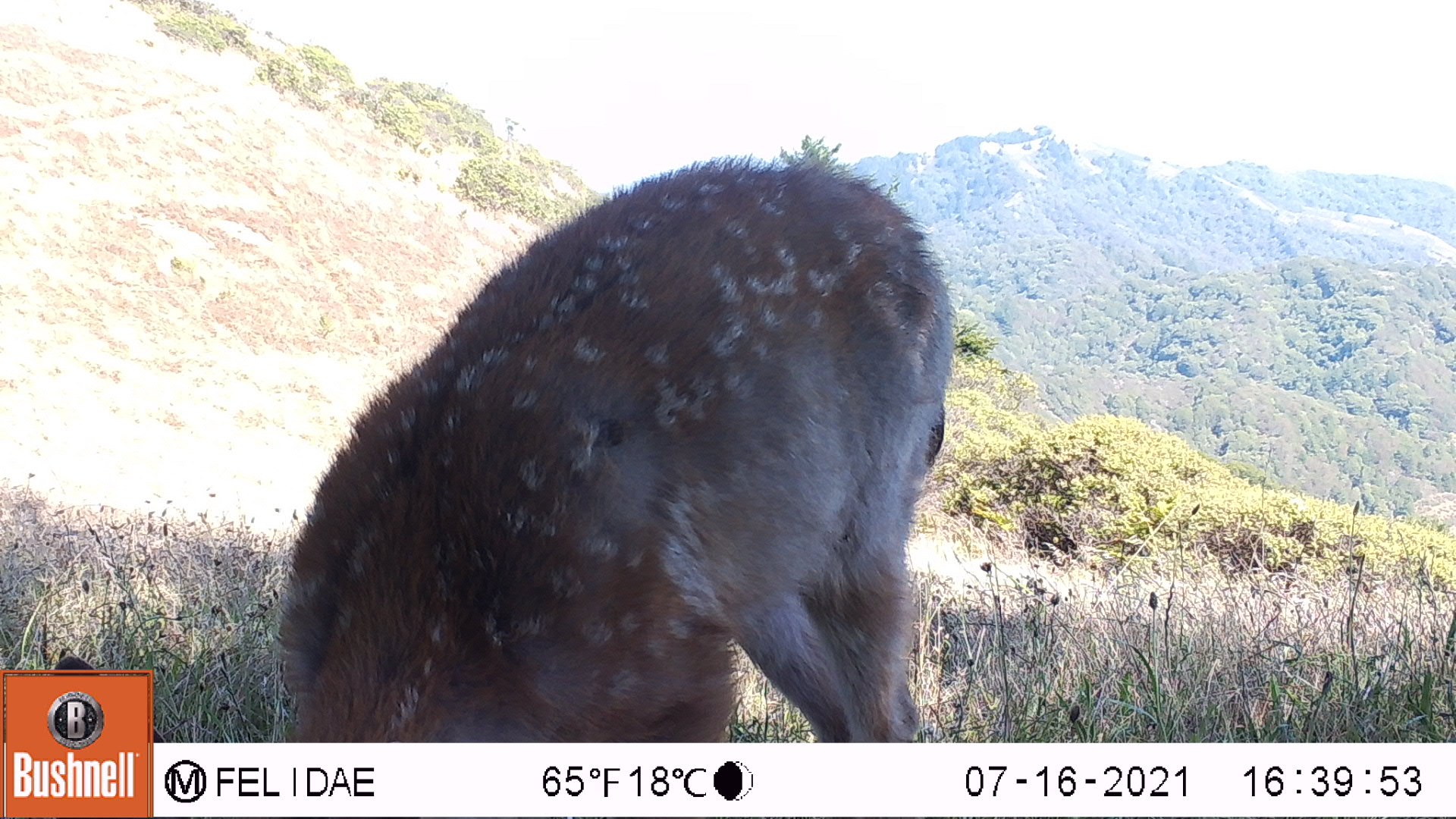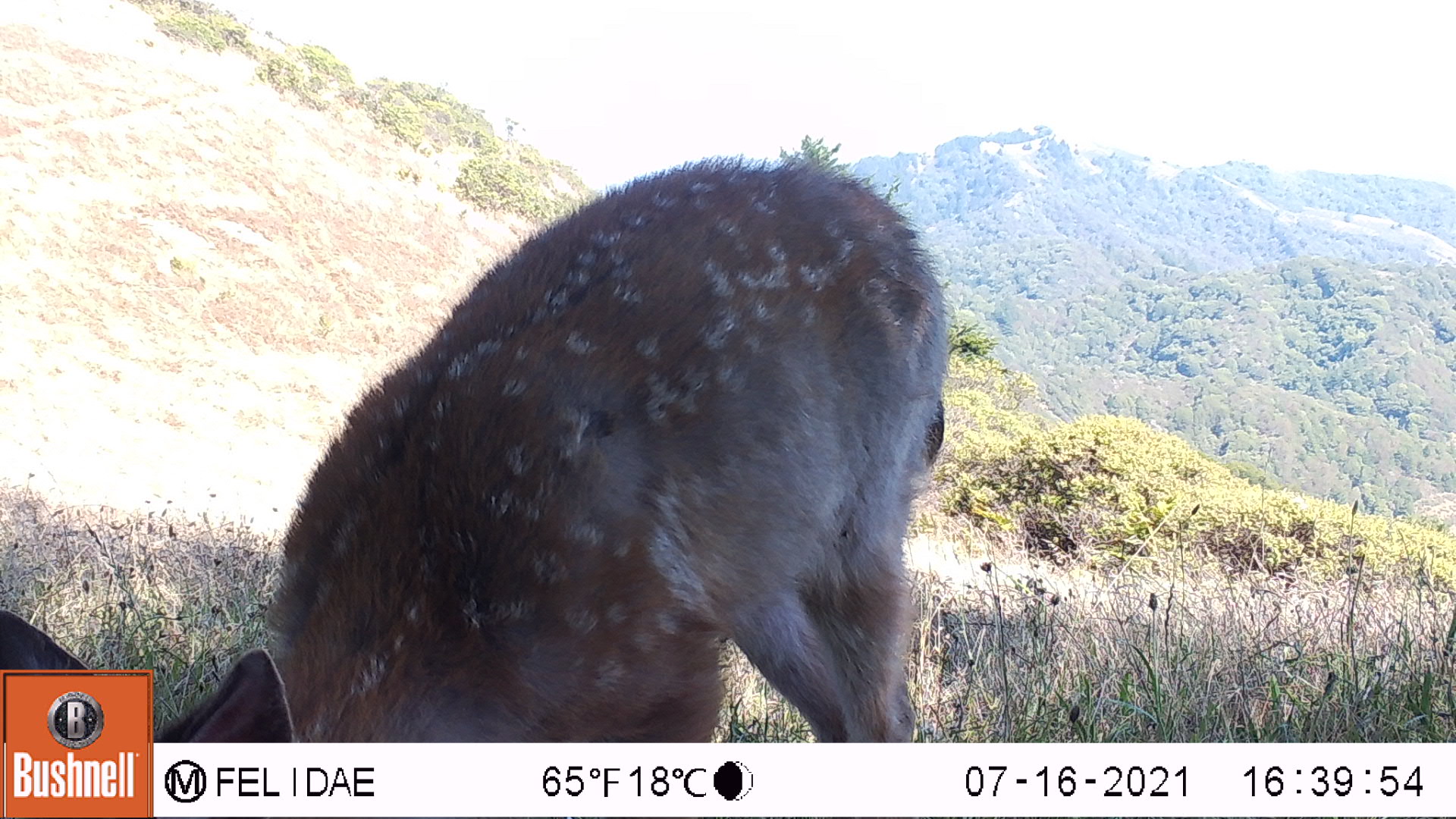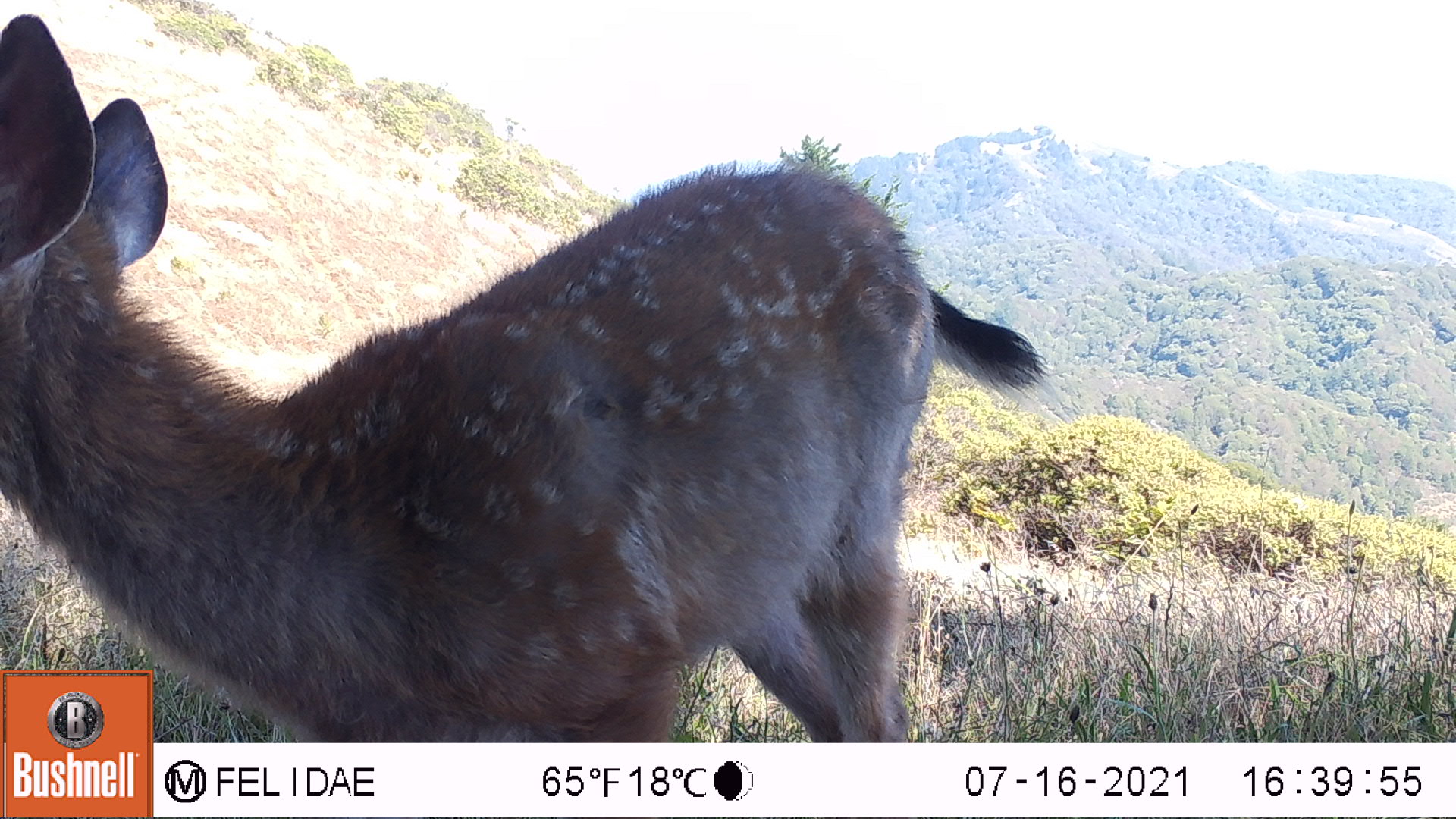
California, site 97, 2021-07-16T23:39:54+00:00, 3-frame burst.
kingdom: Animalia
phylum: Chordata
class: Mammalia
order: Artiodactyla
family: Cervidae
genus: Odocoileus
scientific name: Odocoileus hemionus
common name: mule deer